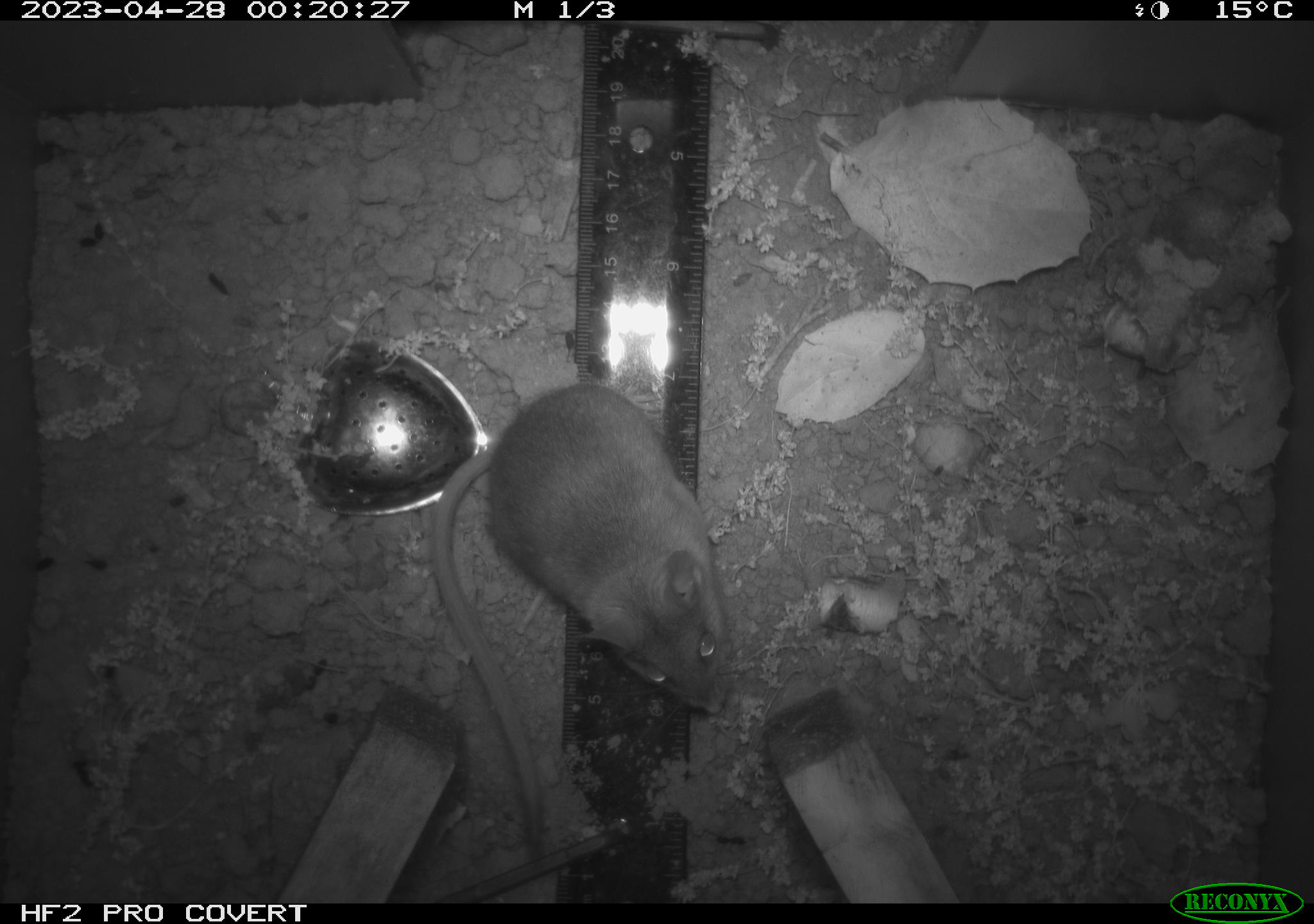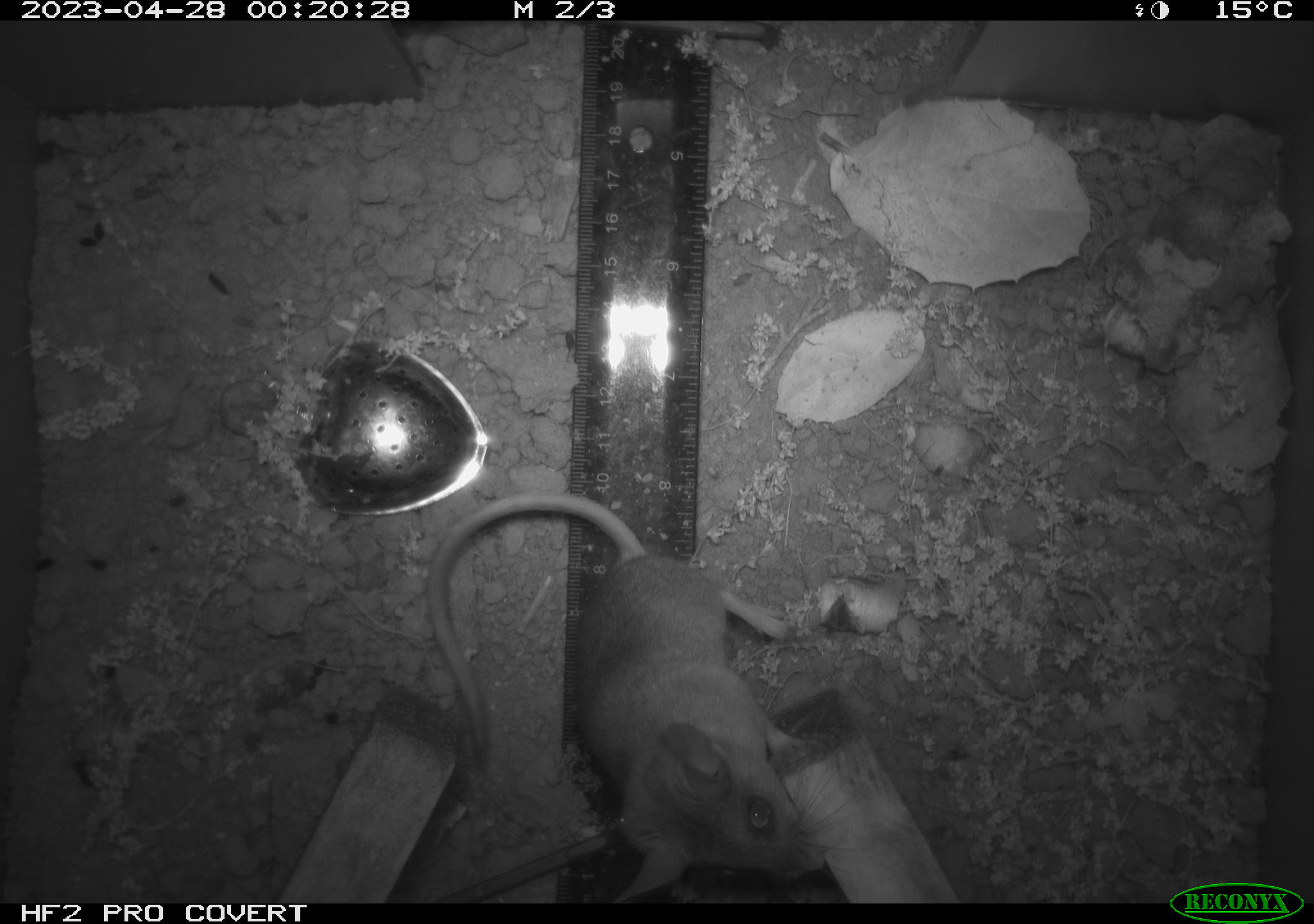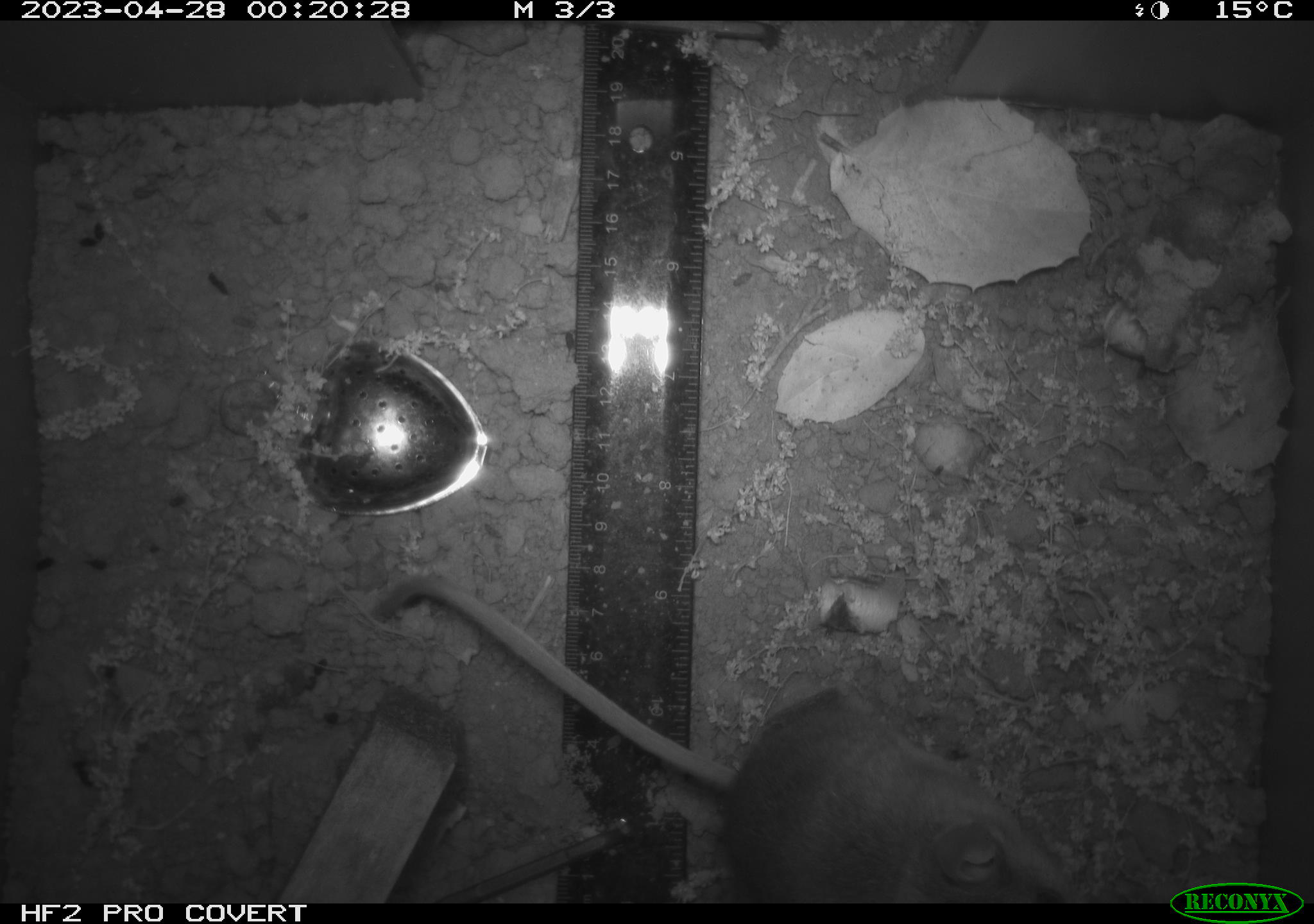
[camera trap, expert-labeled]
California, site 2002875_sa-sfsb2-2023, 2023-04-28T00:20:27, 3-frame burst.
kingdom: Animalia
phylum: Chordata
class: Mammalia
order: Rodentia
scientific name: Rodentia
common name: mouse species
Mouse species (Rodentia).